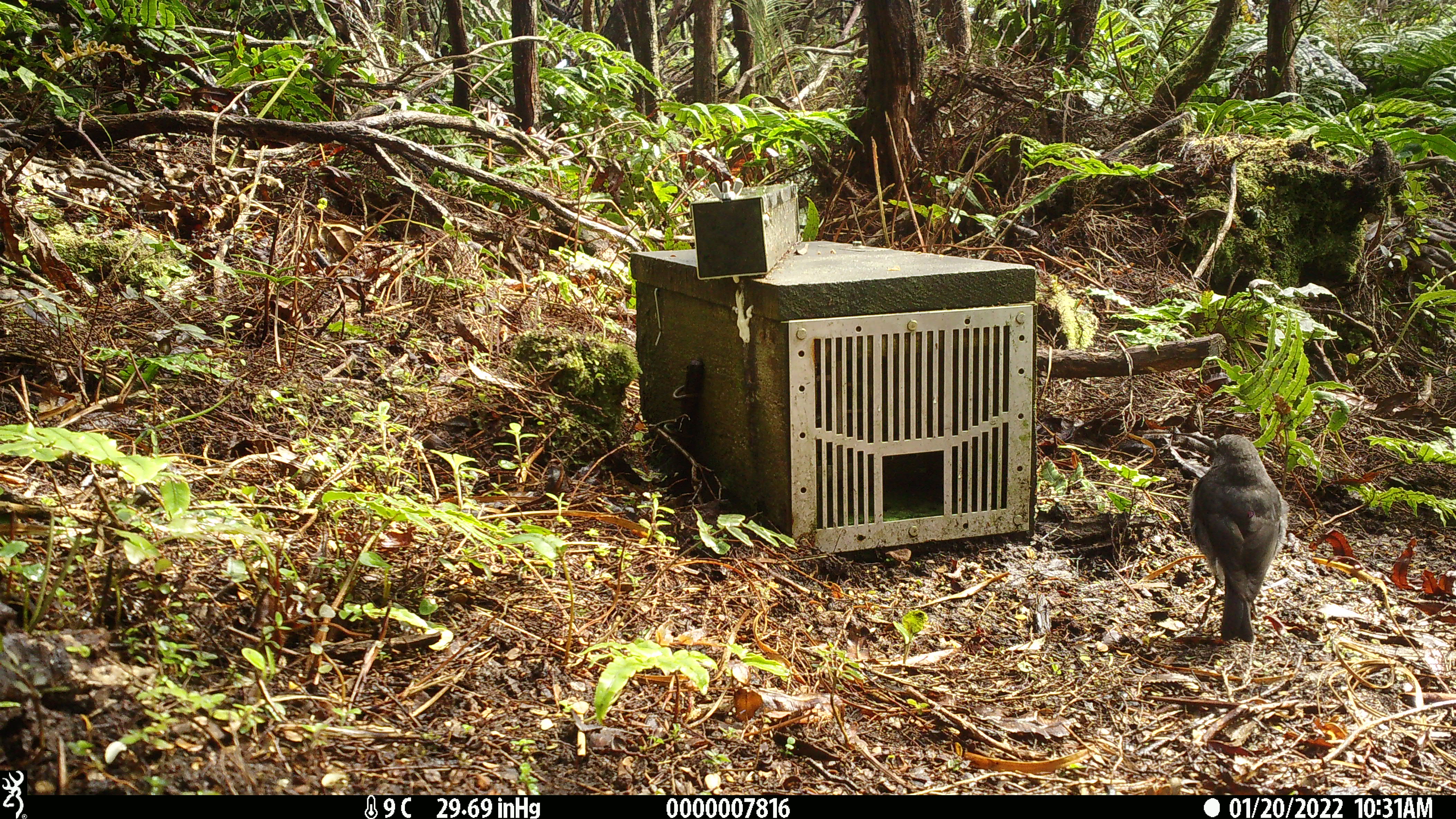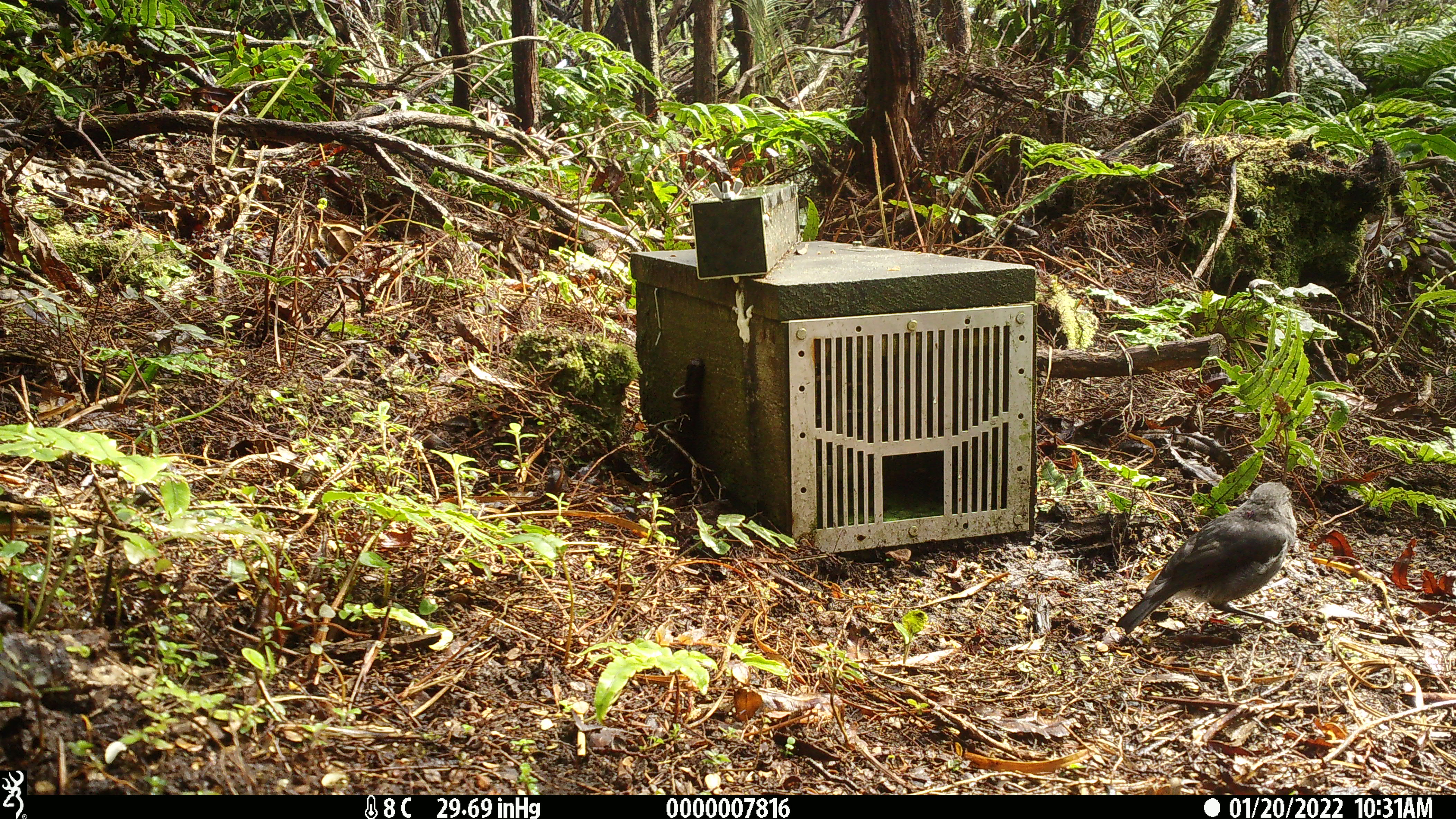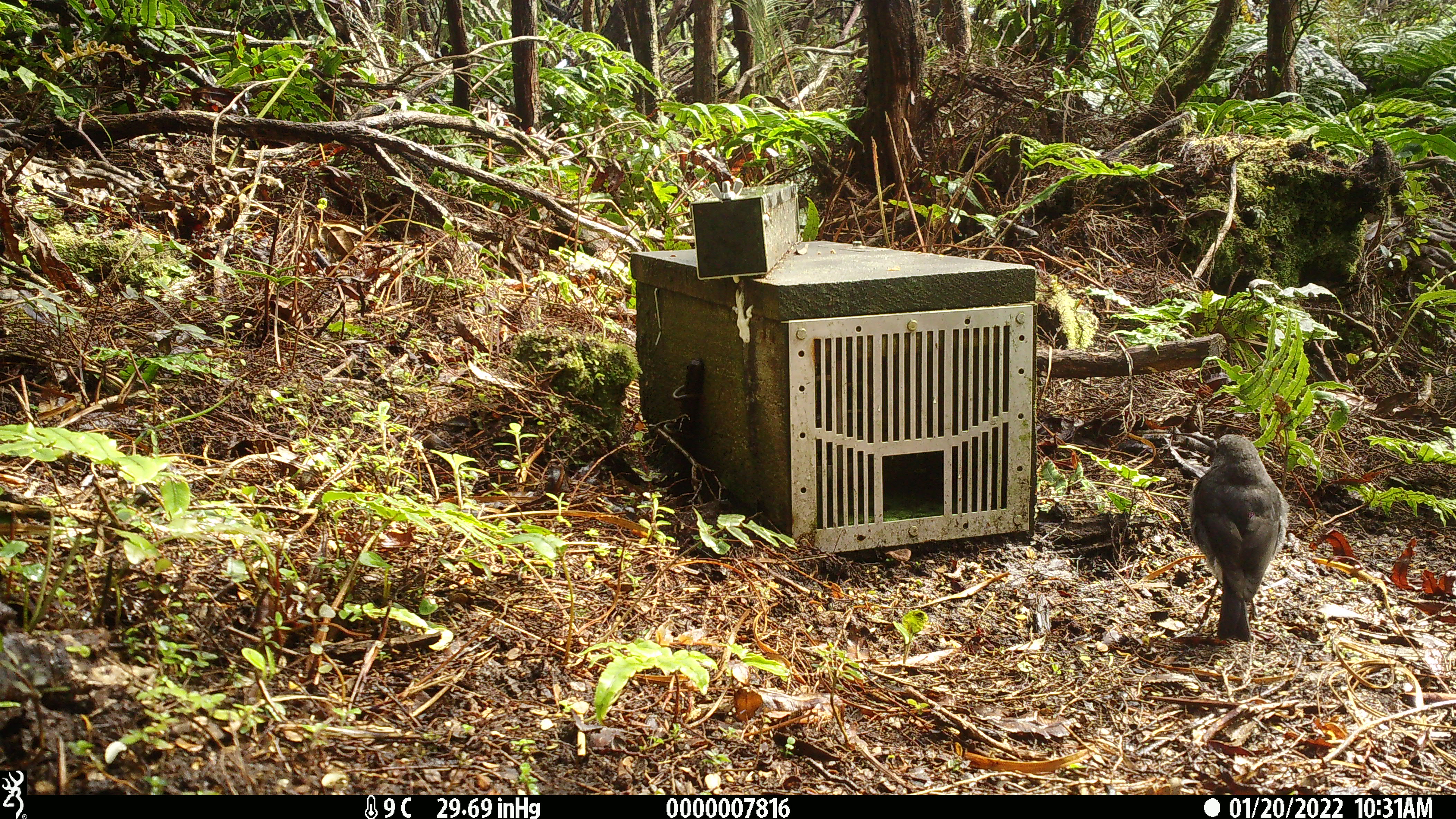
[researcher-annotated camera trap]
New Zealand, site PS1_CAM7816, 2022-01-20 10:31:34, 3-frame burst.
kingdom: Animalia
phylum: Chordata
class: Aves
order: Passeriformes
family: Petroicidae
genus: Petroica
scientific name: Petroica australis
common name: new zealand robin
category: robin